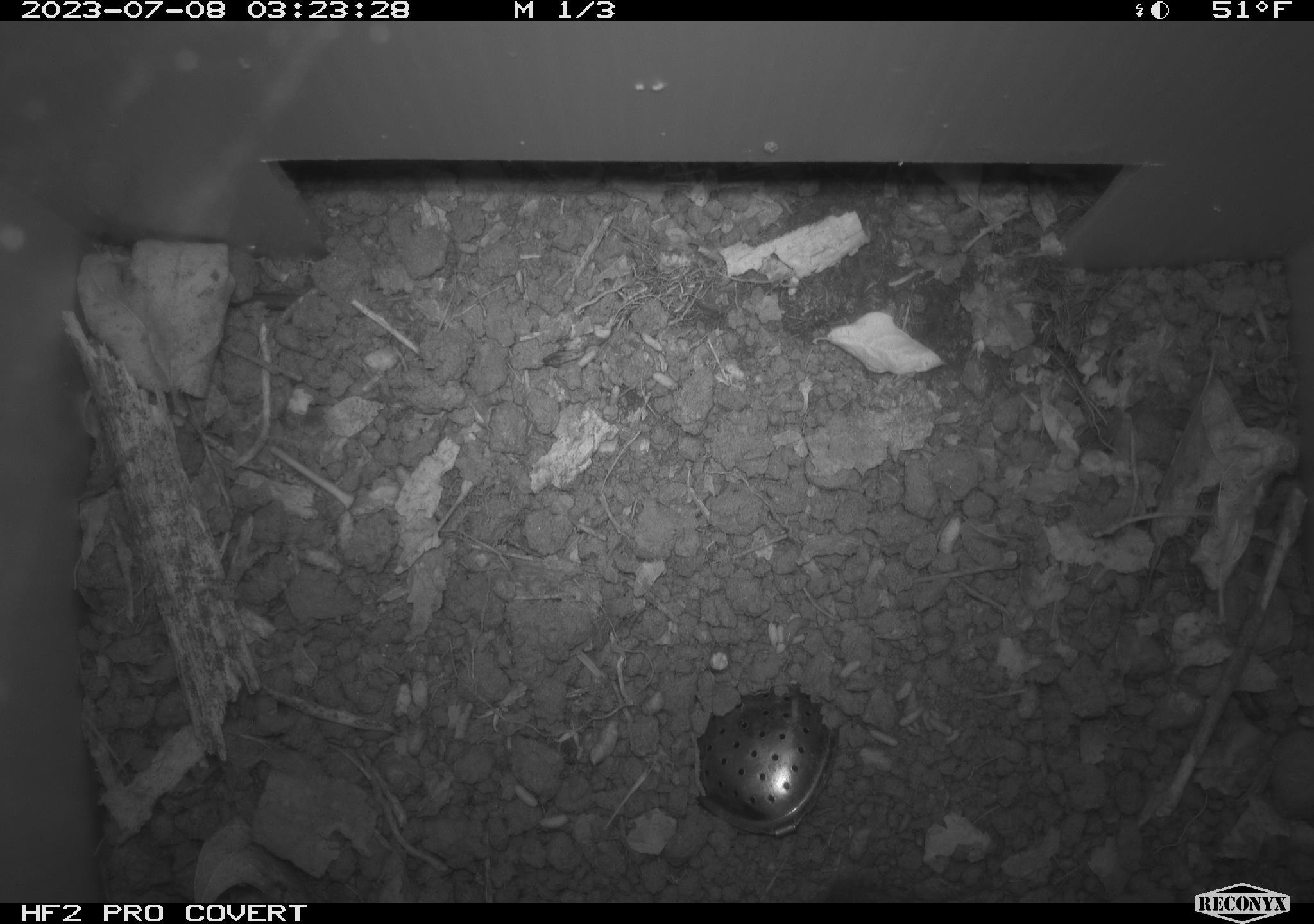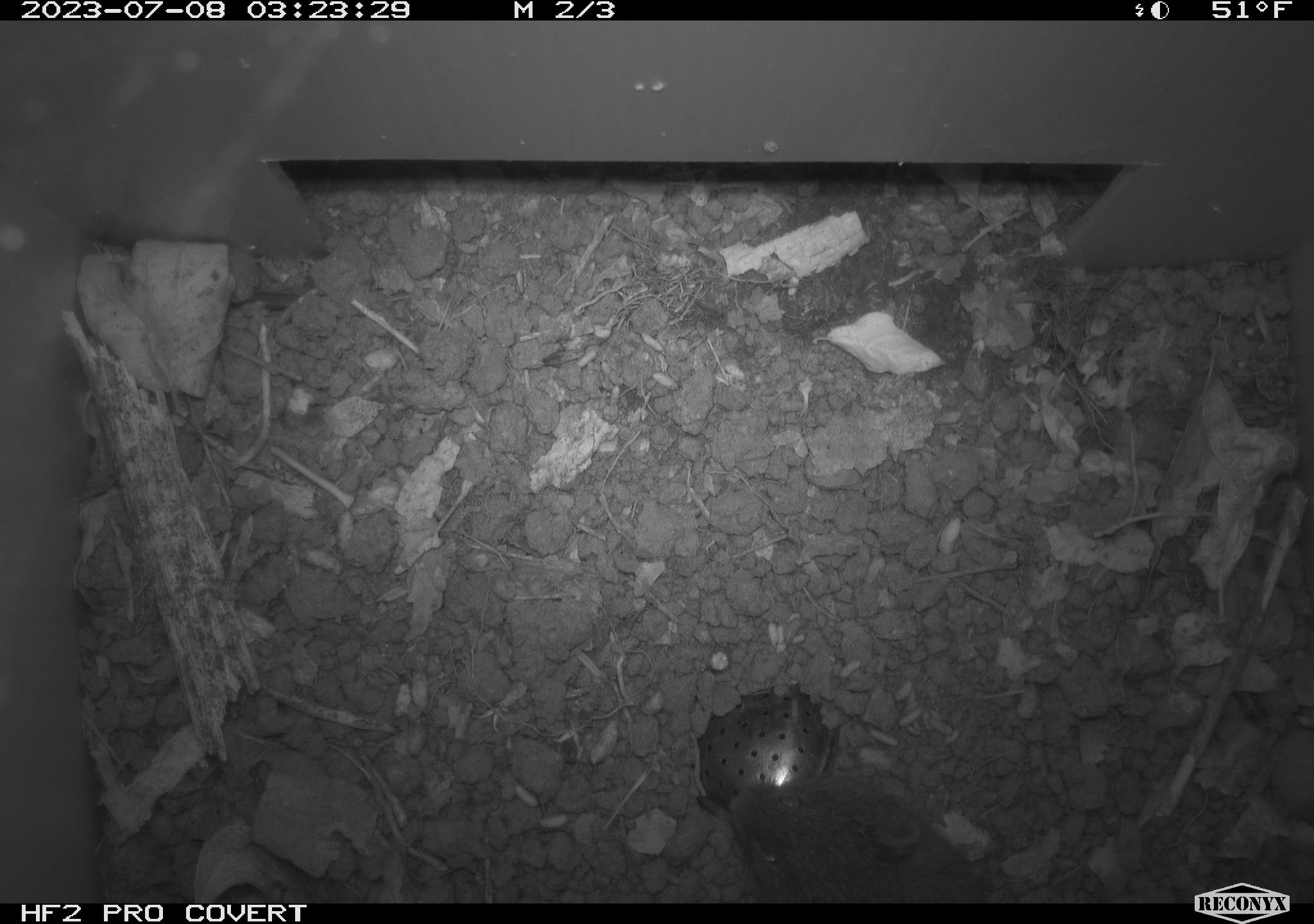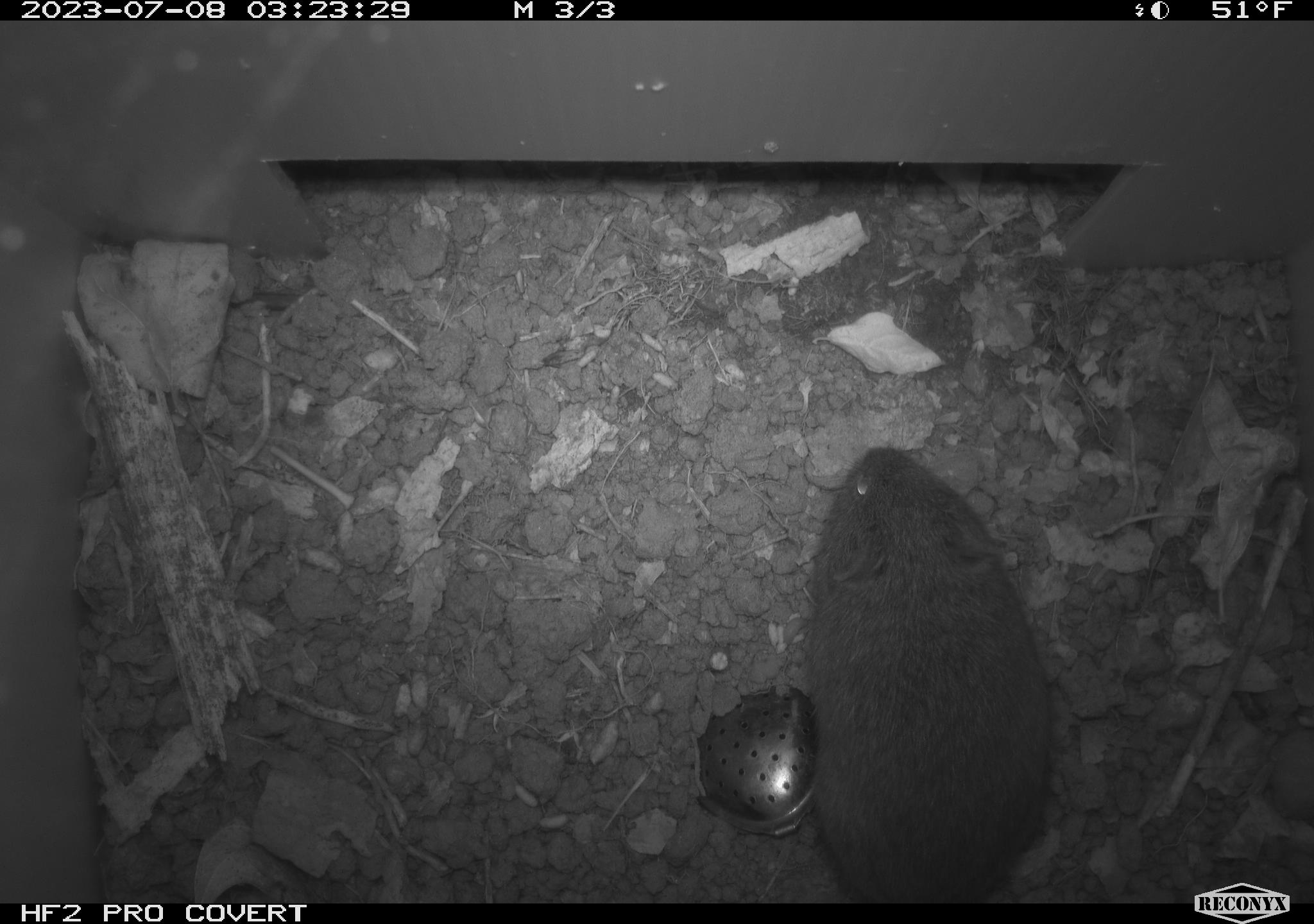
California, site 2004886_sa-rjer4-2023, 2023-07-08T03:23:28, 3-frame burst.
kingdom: Animalia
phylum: Chordata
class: Mammalia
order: Rodentia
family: Cricetidae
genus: Microtus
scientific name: Microtus californicus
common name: california vole